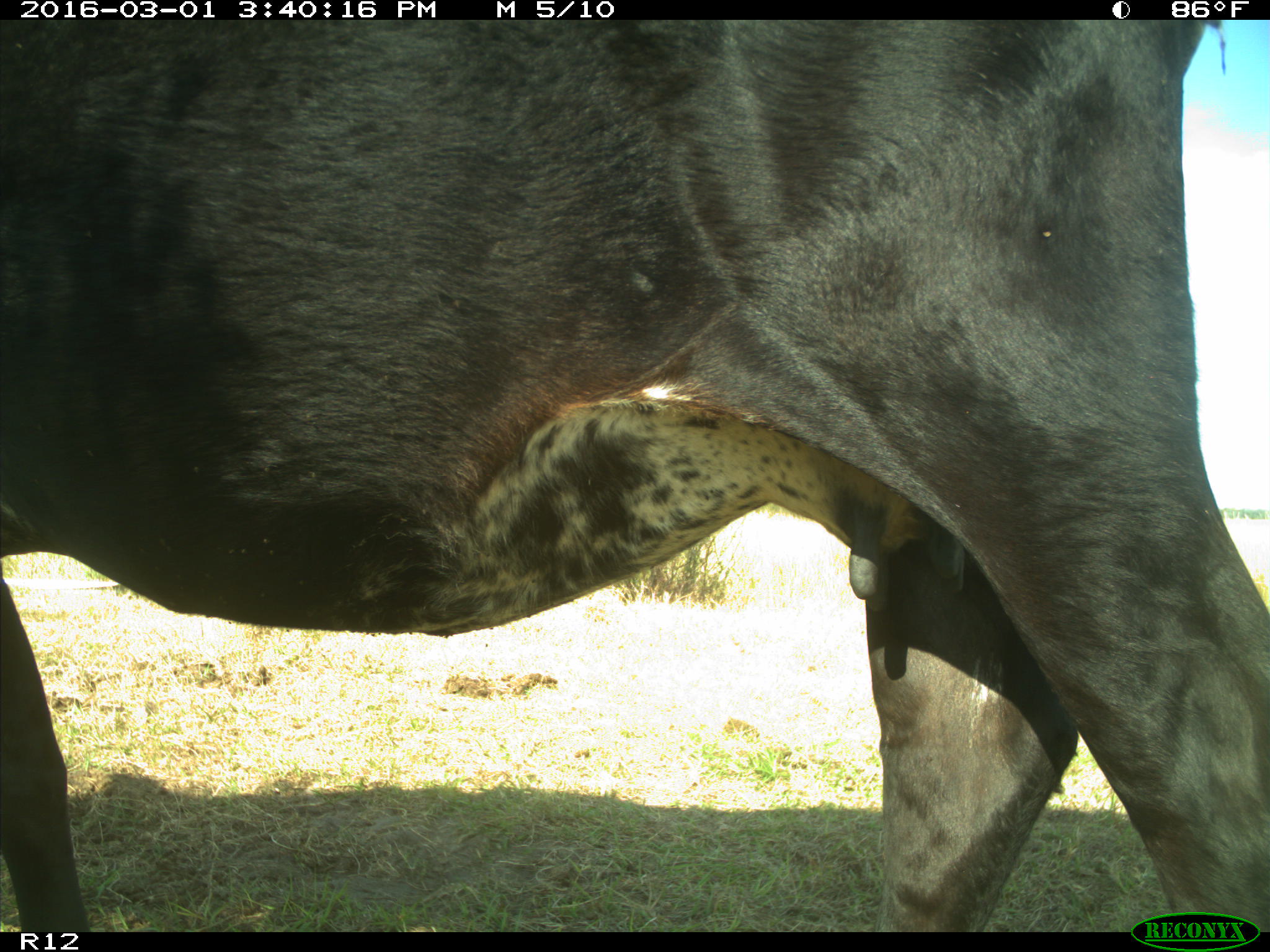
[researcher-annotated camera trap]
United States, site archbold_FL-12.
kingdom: Animalia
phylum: Chordata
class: Mammalia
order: Artiodactyla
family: Bovidae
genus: Bos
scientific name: Bos taurus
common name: domestic cow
Bos taurus (domestic cow).